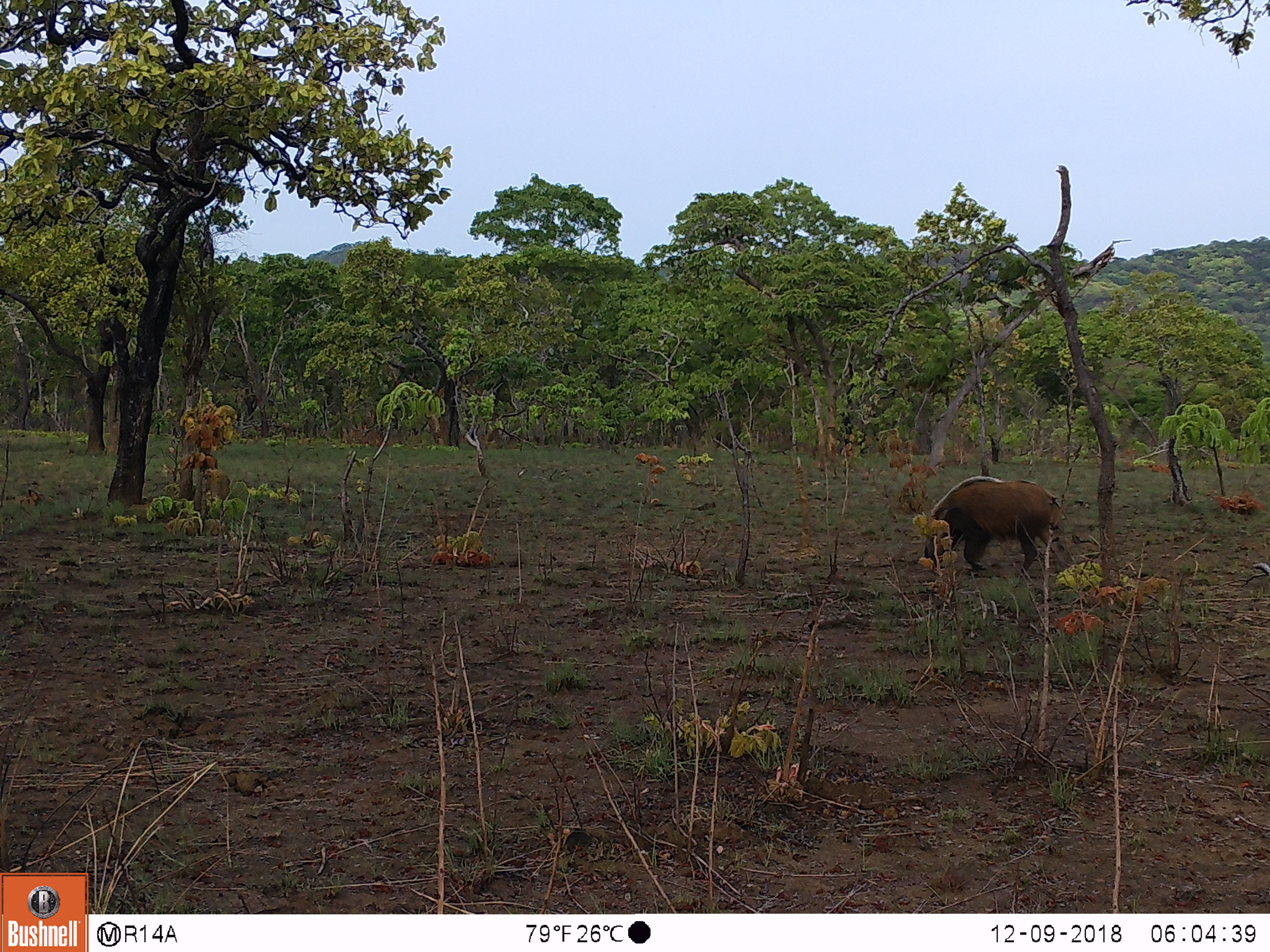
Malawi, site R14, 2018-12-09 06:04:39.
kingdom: Animalia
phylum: Chordata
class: Mammalia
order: Artiodactyla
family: Suidae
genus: Potamochoerus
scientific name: Potamochoerus larvatus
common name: bushpig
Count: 1.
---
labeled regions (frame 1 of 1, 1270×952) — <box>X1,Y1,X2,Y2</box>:
bushpig: <box>914,469,1071,593</box>